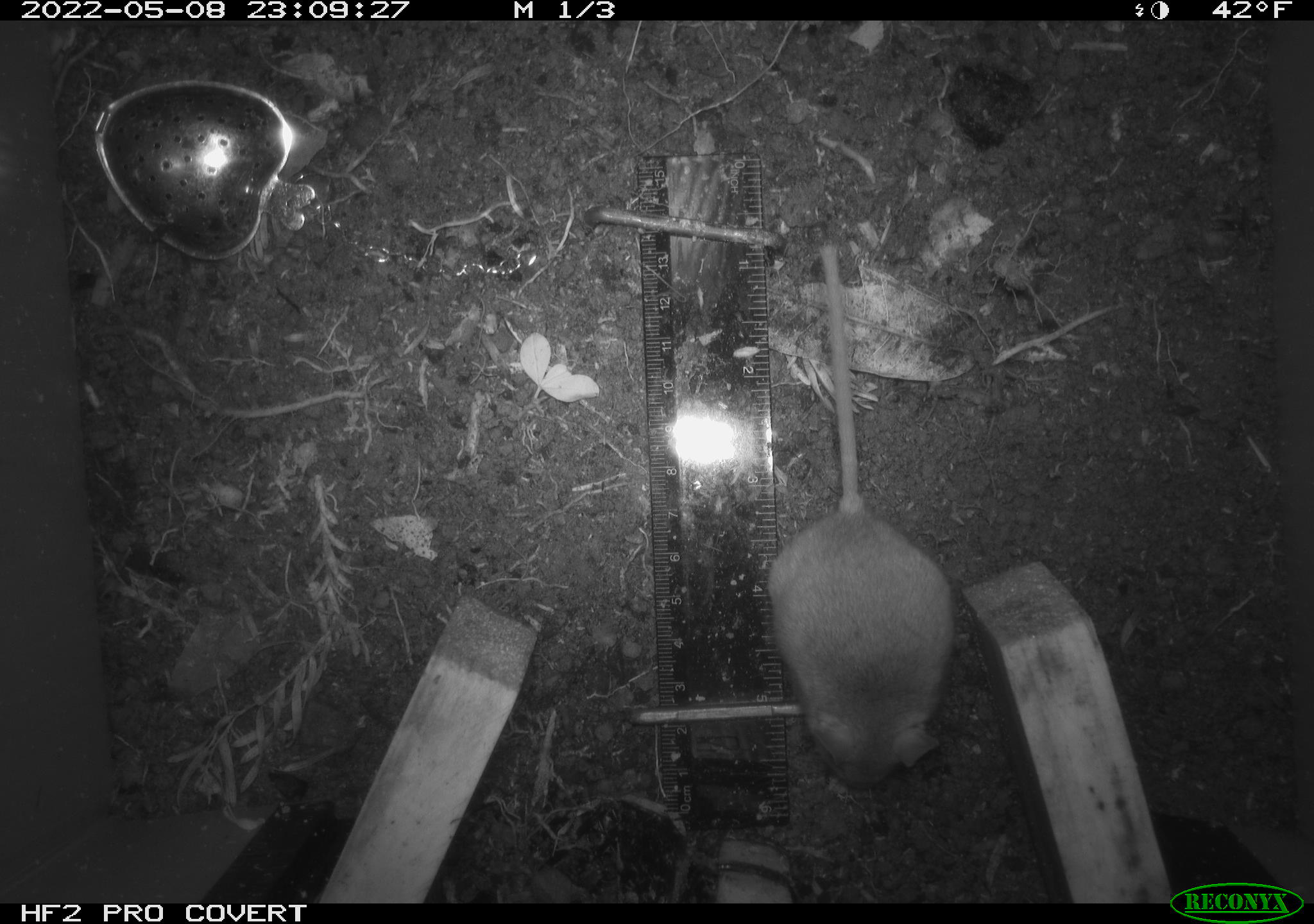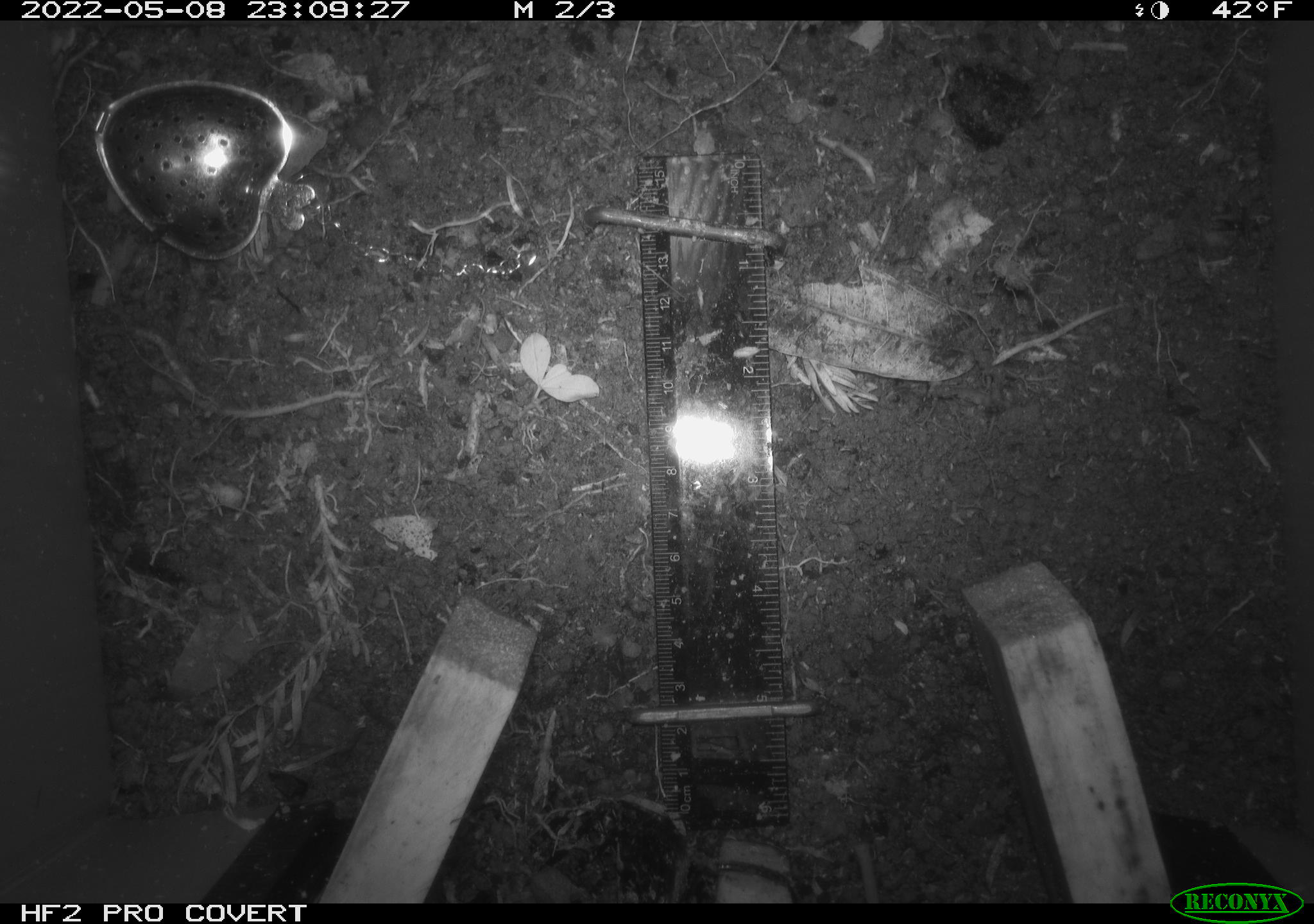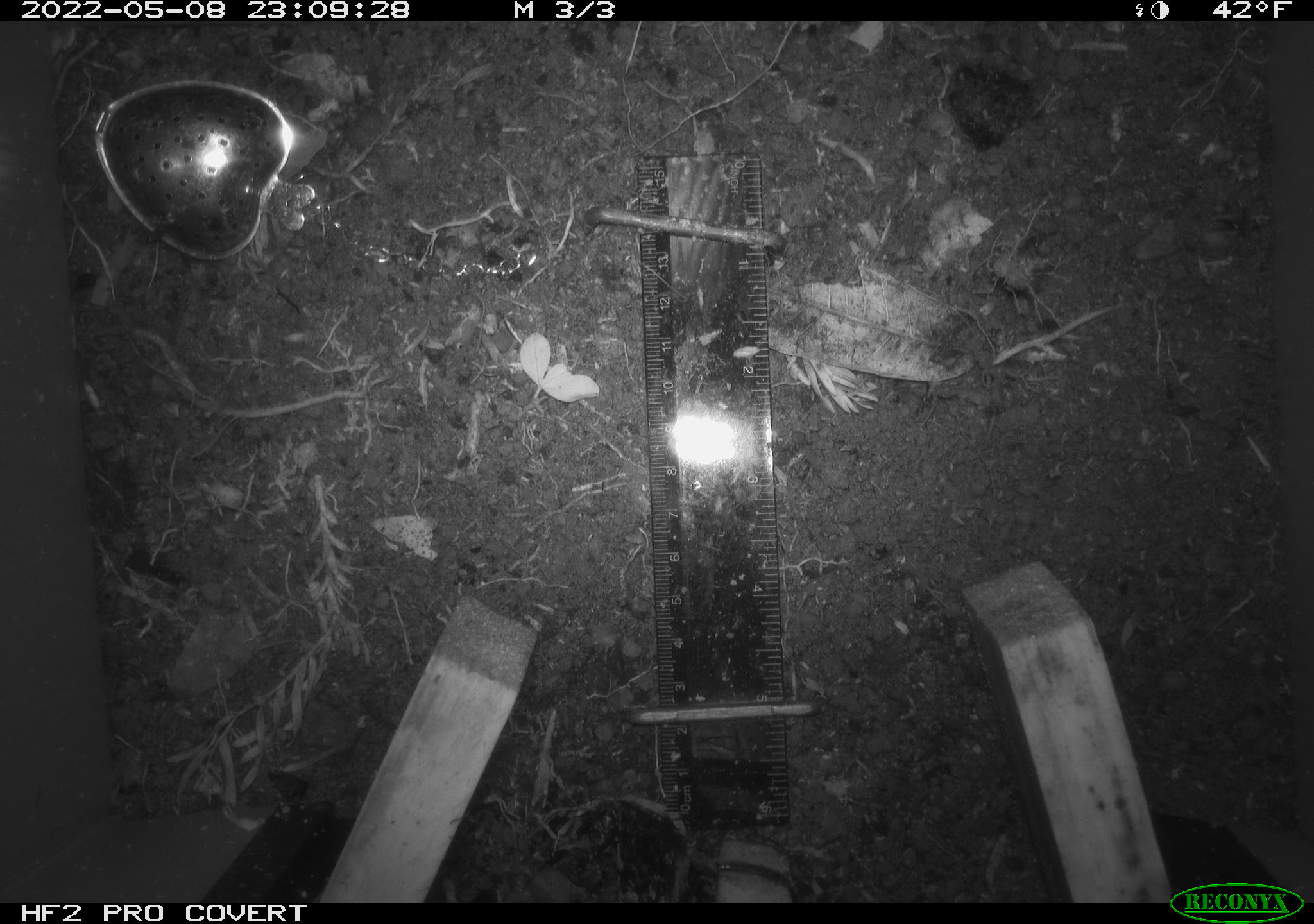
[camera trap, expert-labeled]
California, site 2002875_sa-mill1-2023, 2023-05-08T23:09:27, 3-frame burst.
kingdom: Animalia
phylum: Chordata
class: Mammalia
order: Rodentia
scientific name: Rodentia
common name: mouse species